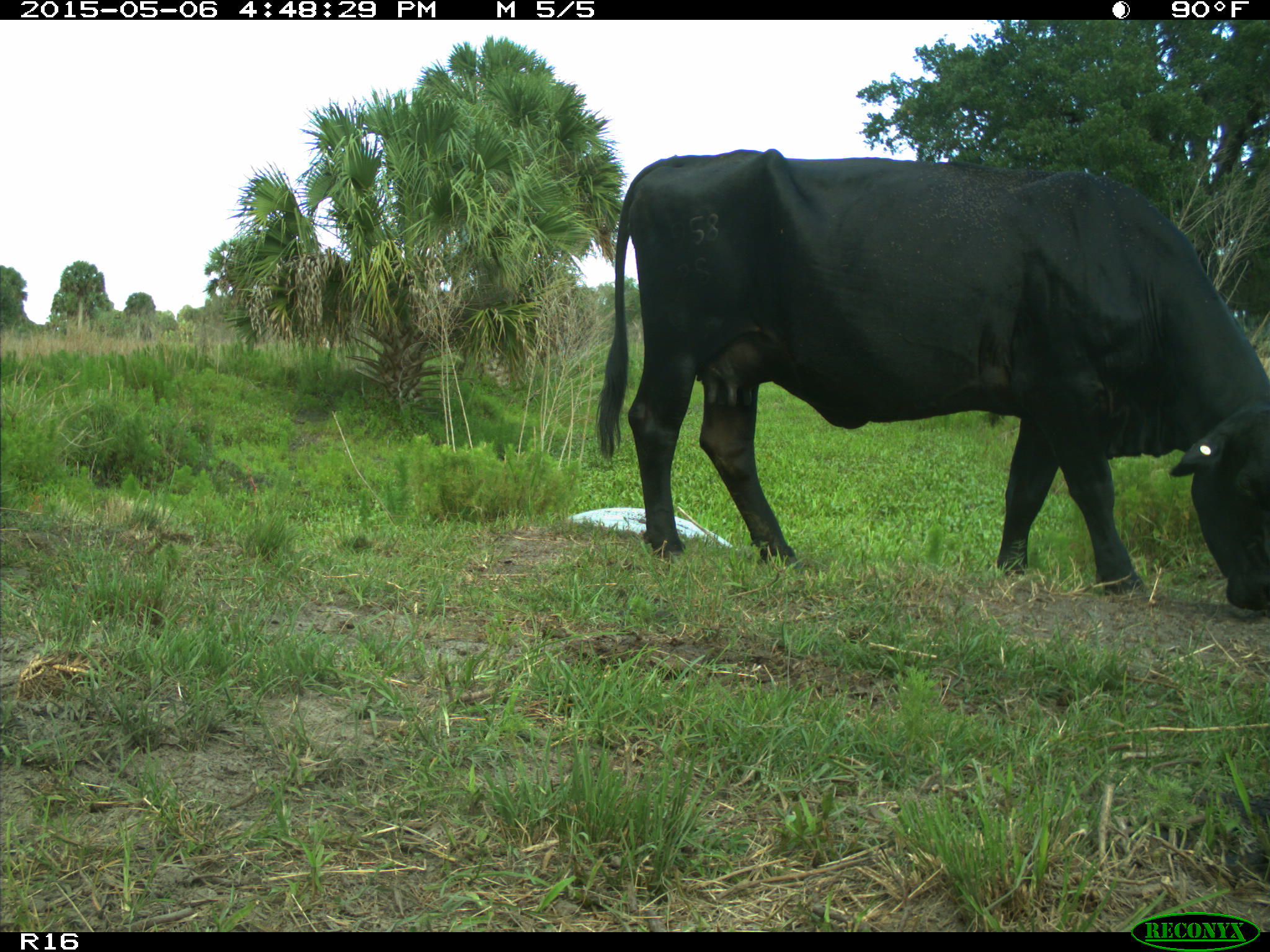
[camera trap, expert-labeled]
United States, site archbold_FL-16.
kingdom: Animalia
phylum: Chordata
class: Mammalia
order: Artiodactyla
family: Bovidae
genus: Bos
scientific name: Bos taurus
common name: domestic cow